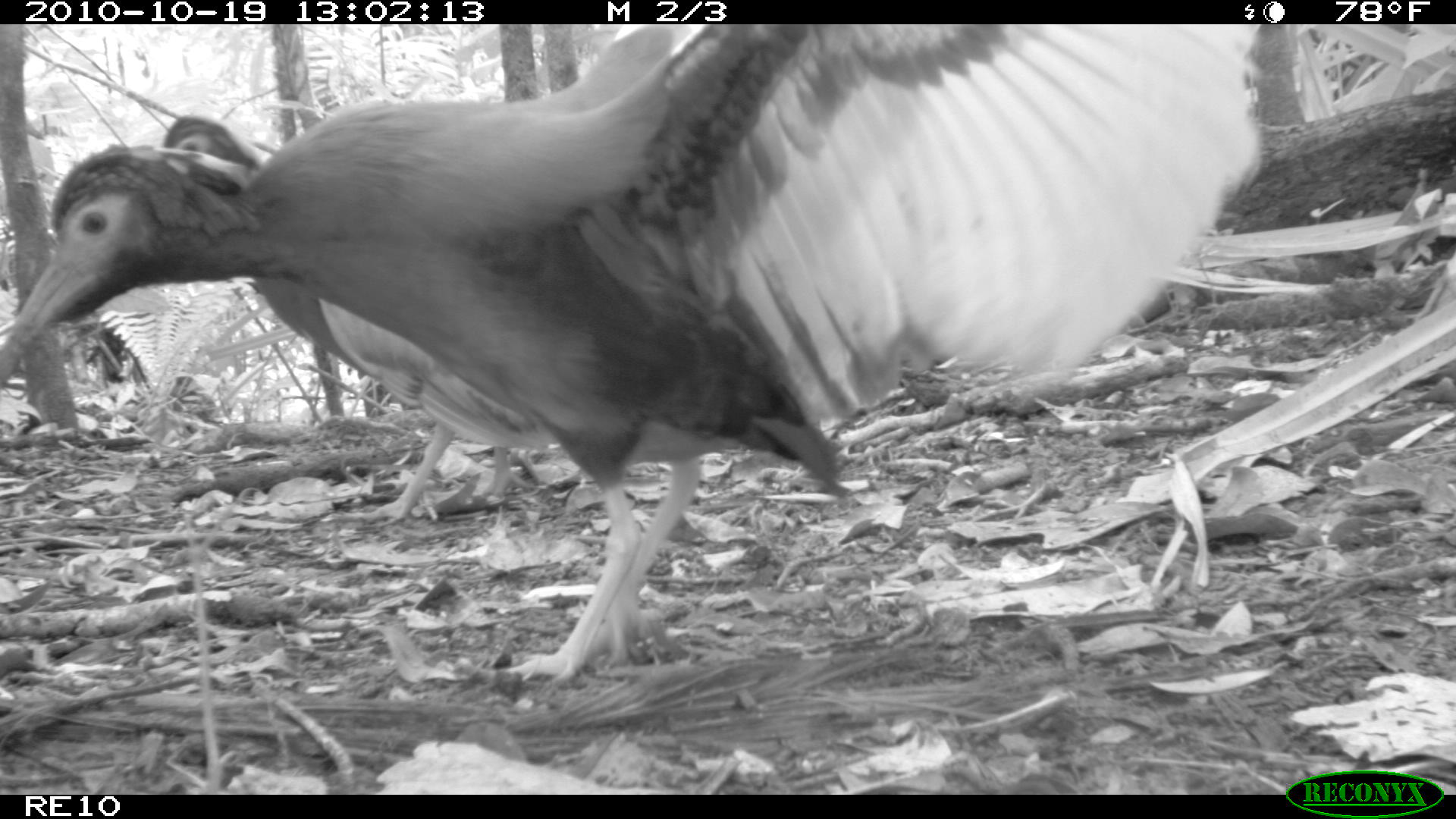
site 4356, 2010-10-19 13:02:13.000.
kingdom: Animalia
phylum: Chordata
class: Aves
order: Pelecaniformes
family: Threskiornithidae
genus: Lophotibis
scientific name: Lophotibis cristata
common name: madagascan ibis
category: lophotibis cristataa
Lophotibis cristataa (madagascan ibis) (Lophotibis cristata), count 1.